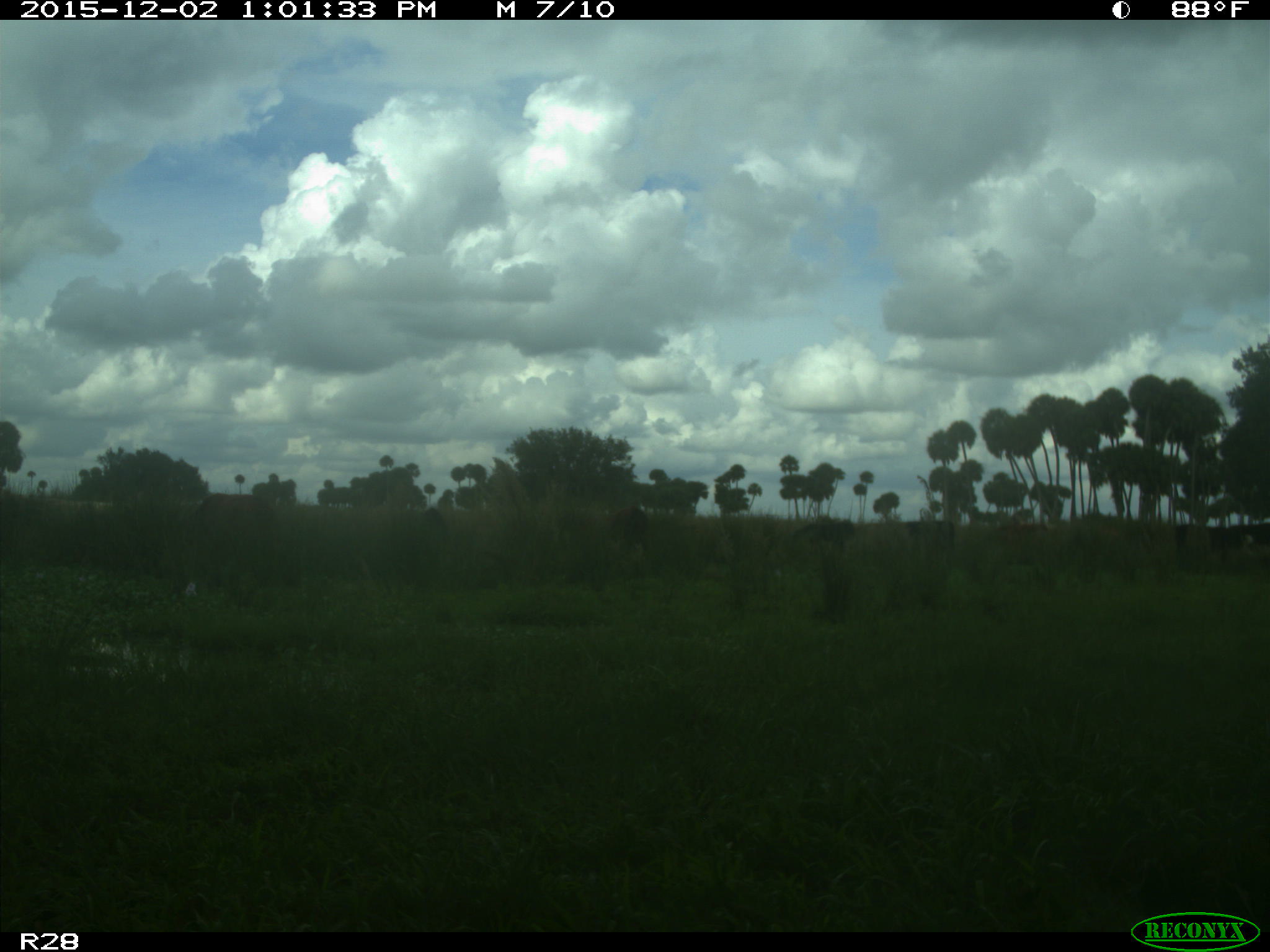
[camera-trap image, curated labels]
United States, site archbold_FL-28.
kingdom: Animalia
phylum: Chordata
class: Mammalia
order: Artiodactyla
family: Bovidae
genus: Bos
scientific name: Bos taurus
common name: domestic cow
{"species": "Bos taurus (domestic cow)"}